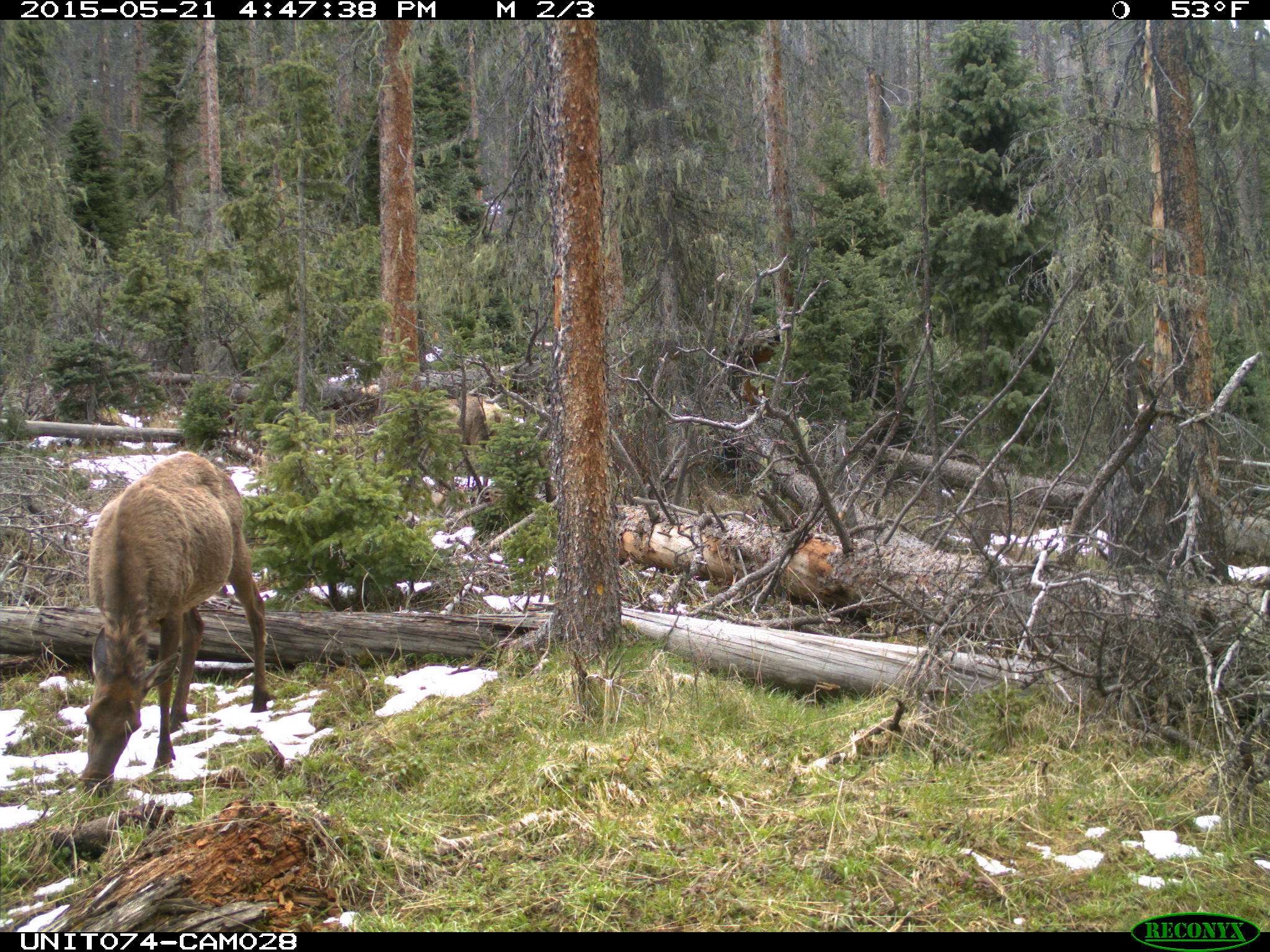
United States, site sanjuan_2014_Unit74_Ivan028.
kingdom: Animalia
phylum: Chordata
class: Mammalia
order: Artiodactyla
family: Cervidae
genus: Cervus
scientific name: Cervus elaphus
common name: red deer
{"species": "Cervus elaphus (red deer)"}